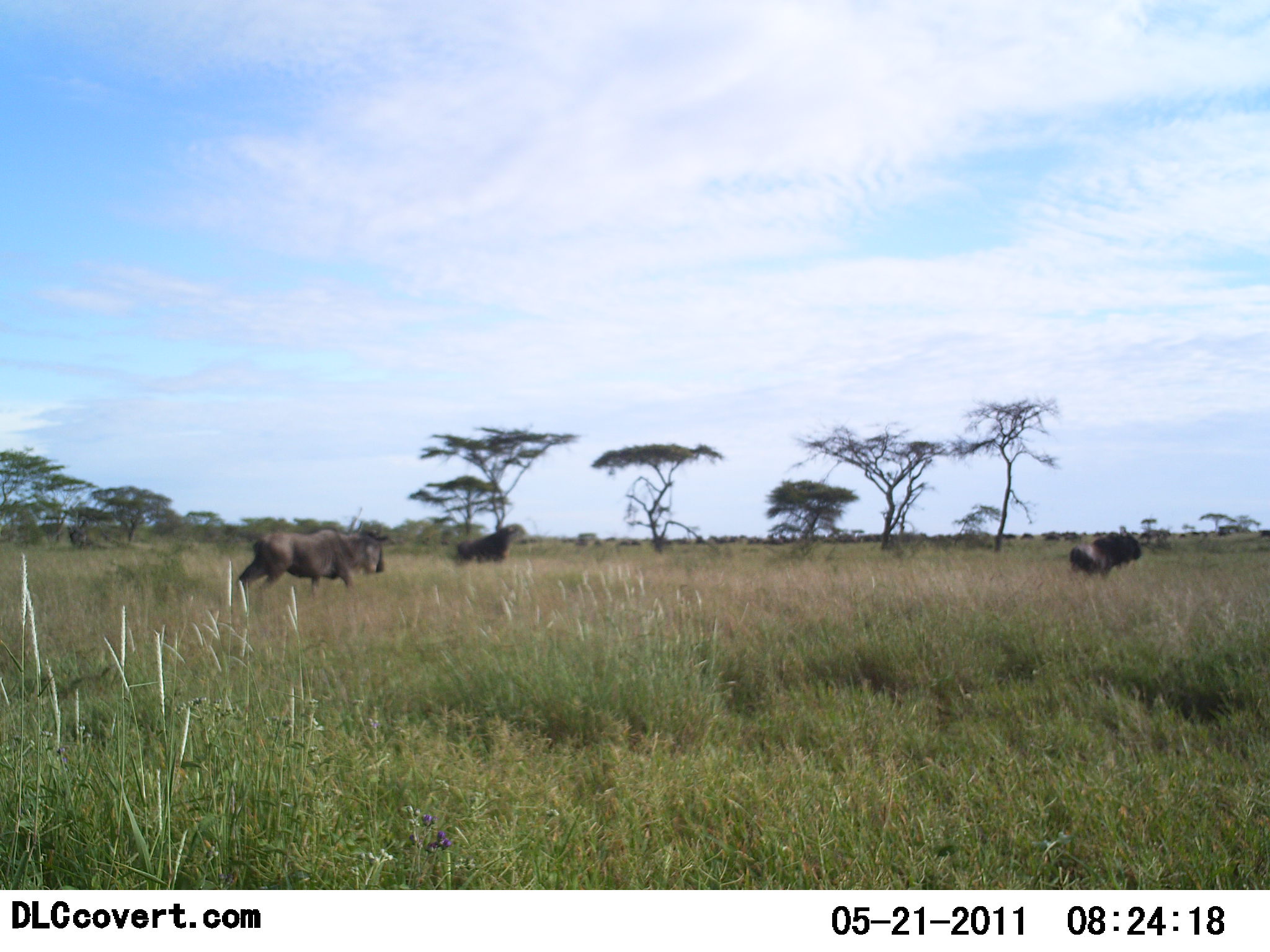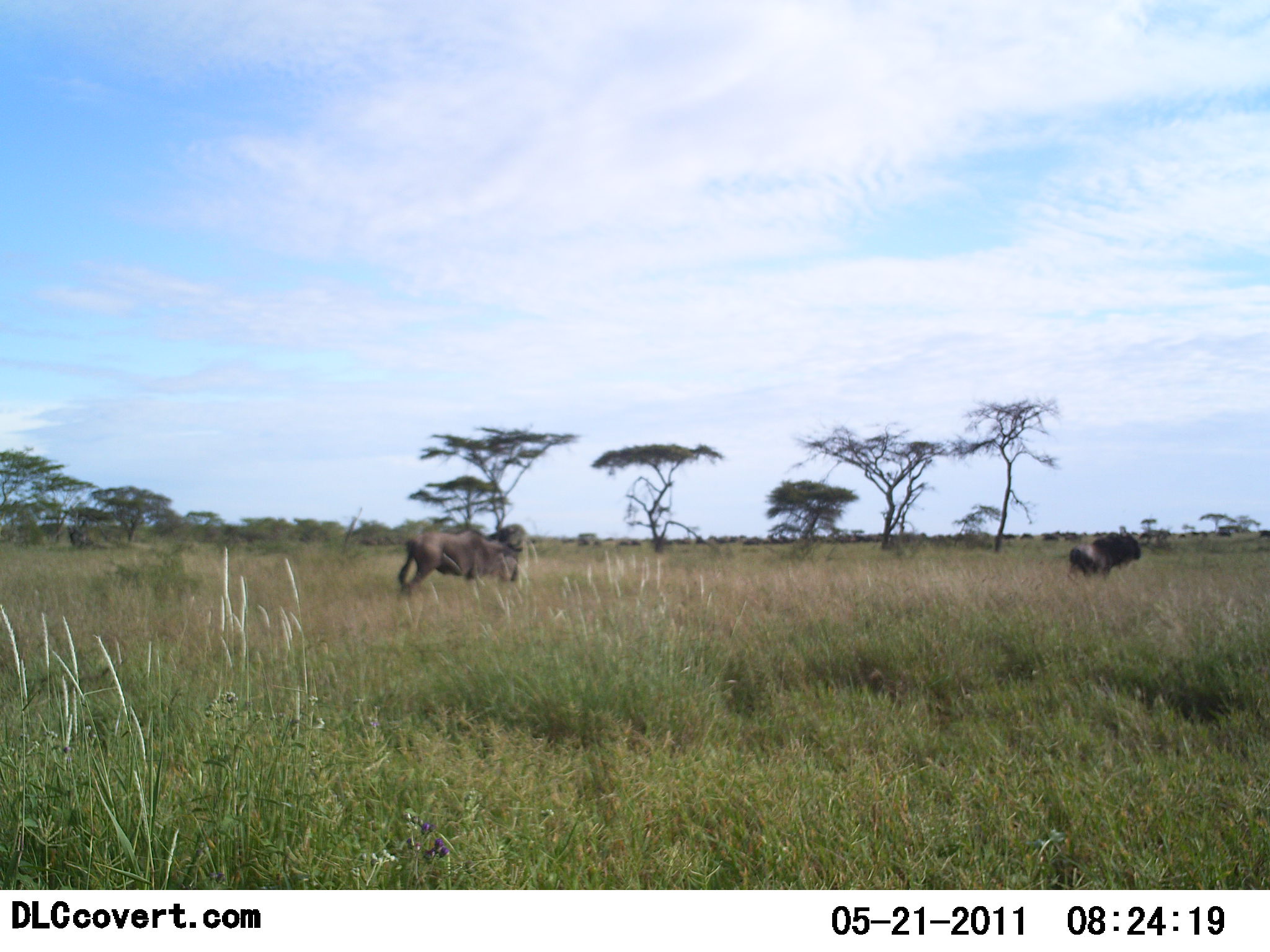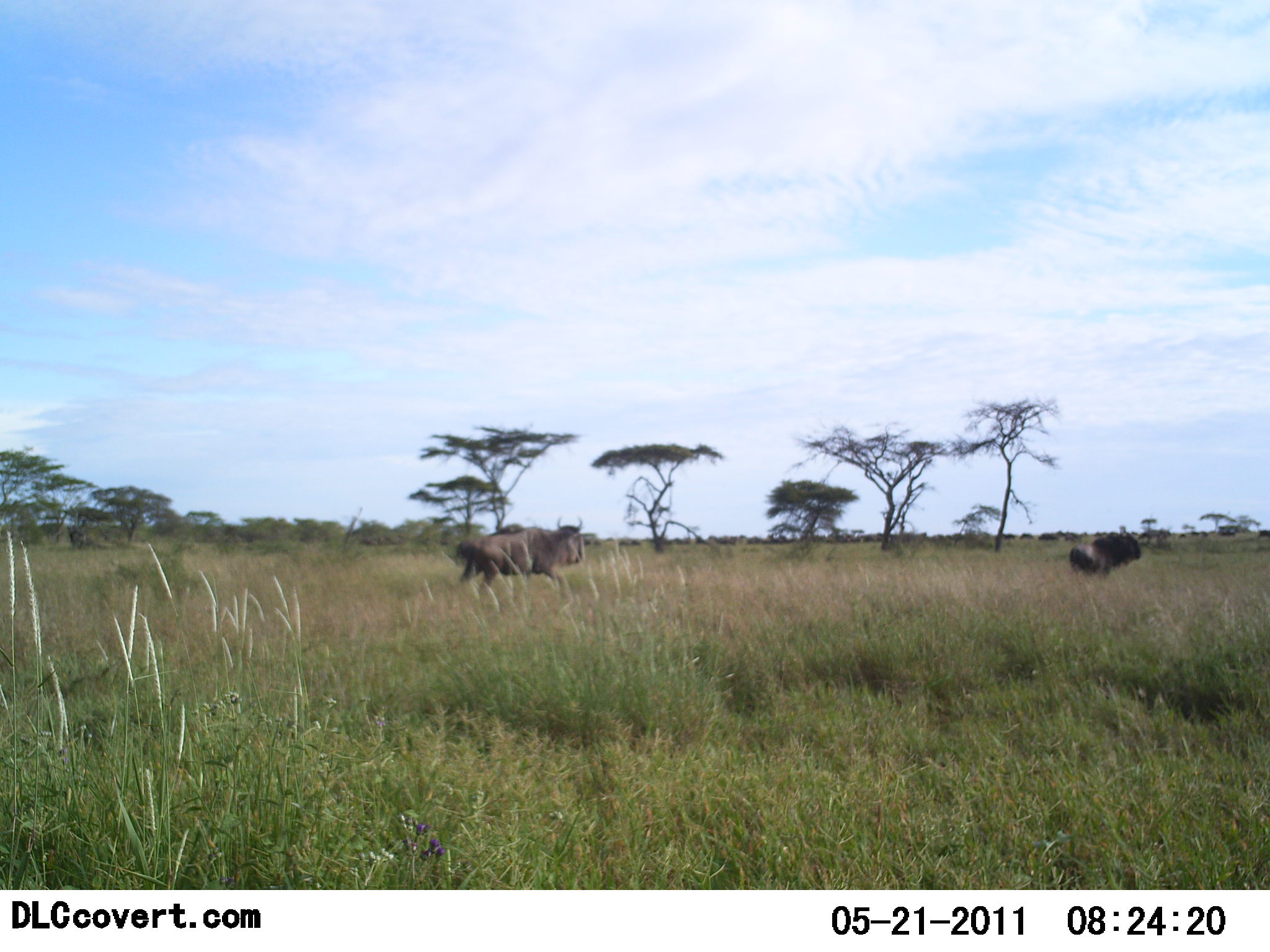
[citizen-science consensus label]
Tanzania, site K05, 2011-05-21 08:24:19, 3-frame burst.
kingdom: Animalia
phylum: Chordata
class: Mammalia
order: Artiodactyla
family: Bovidae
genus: Connochaetes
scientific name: Connochaetes taurinus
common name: blue wildebeest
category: wildebeest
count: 2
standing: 64%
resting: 0%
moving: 100%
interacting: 0%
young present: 0%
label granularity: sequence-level